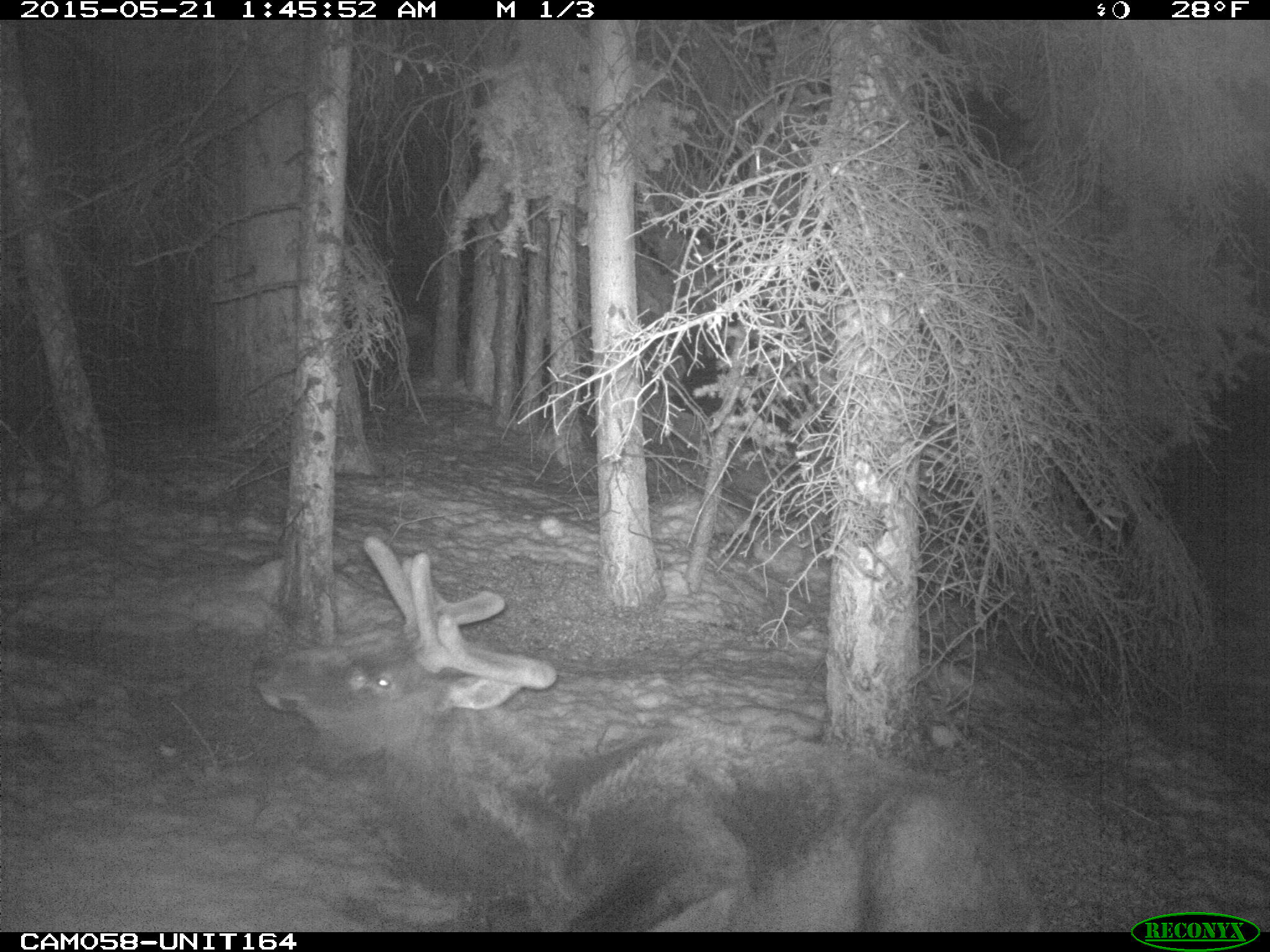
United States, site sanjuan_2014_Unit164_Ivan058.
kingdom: Animalia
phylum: Chordata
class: Mammalia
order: Artiodactyla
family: Cervidae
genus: Cervus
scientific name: Cervus elaphus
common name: red deer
Cervus elaphus (red deer).